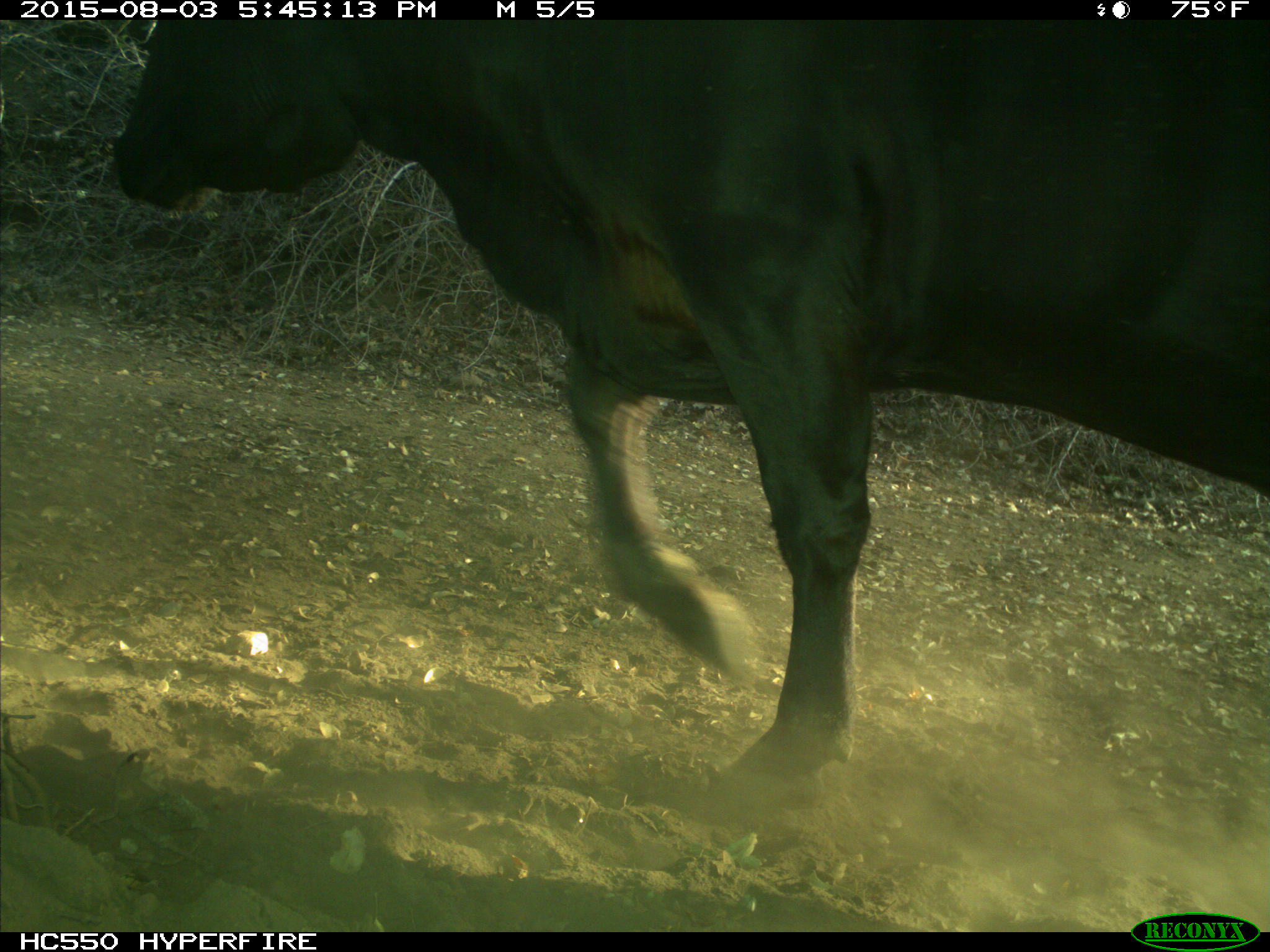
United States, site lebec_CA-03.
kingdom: Animalia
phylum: Chordata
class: Mammalia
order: Artiodactyla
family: Bovidae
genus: Bos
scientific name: Bos taurus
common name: domestic cow